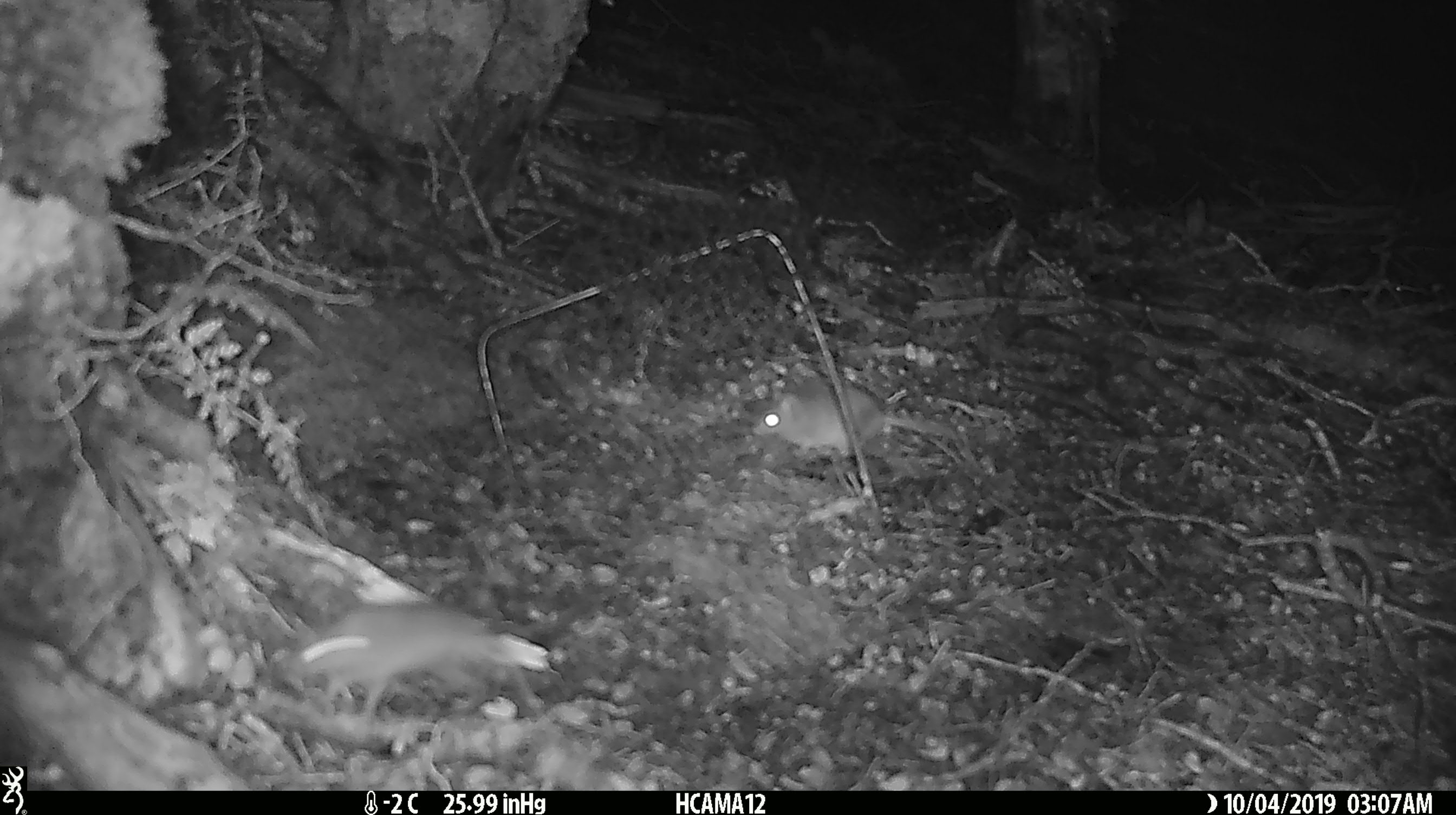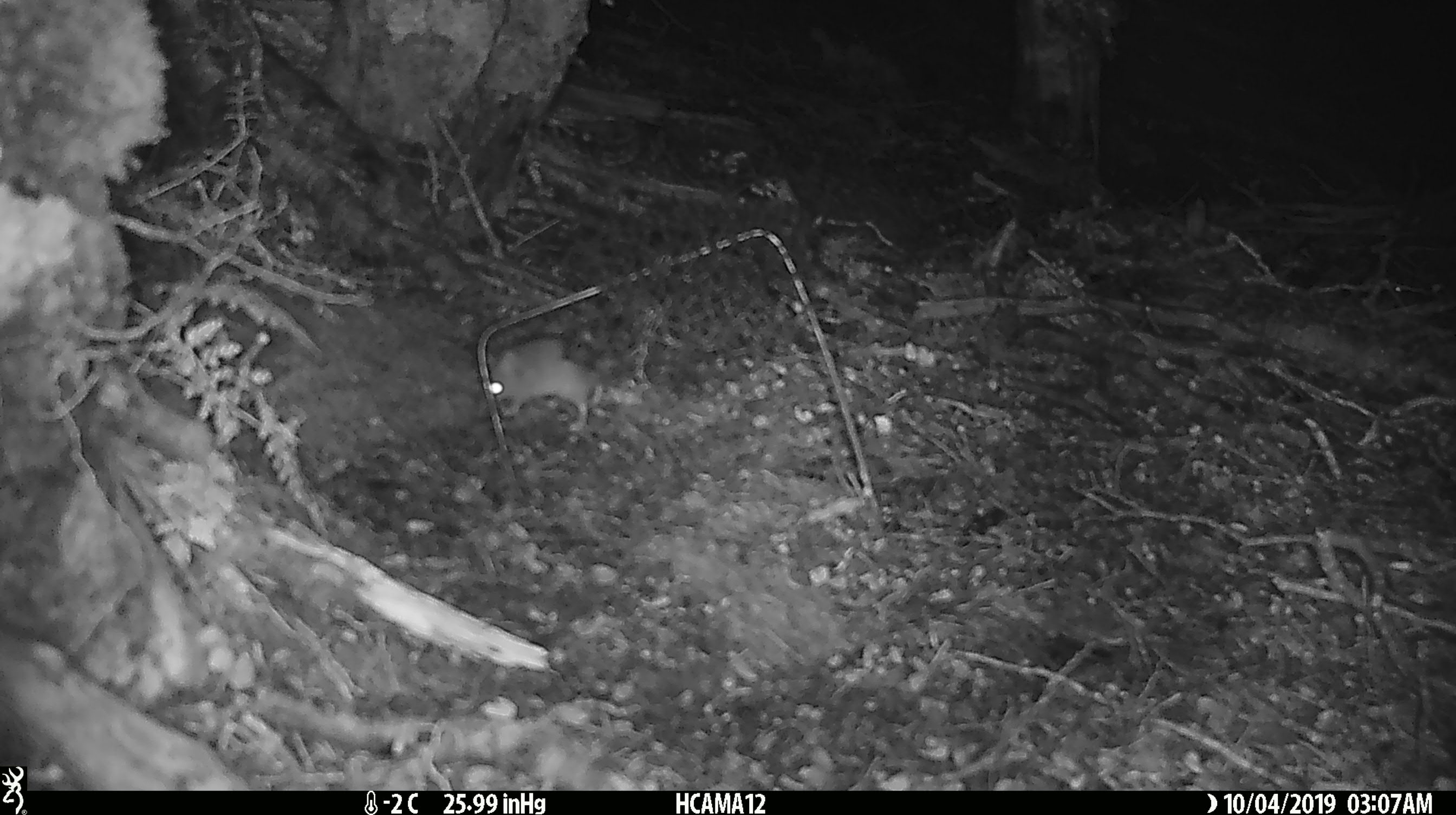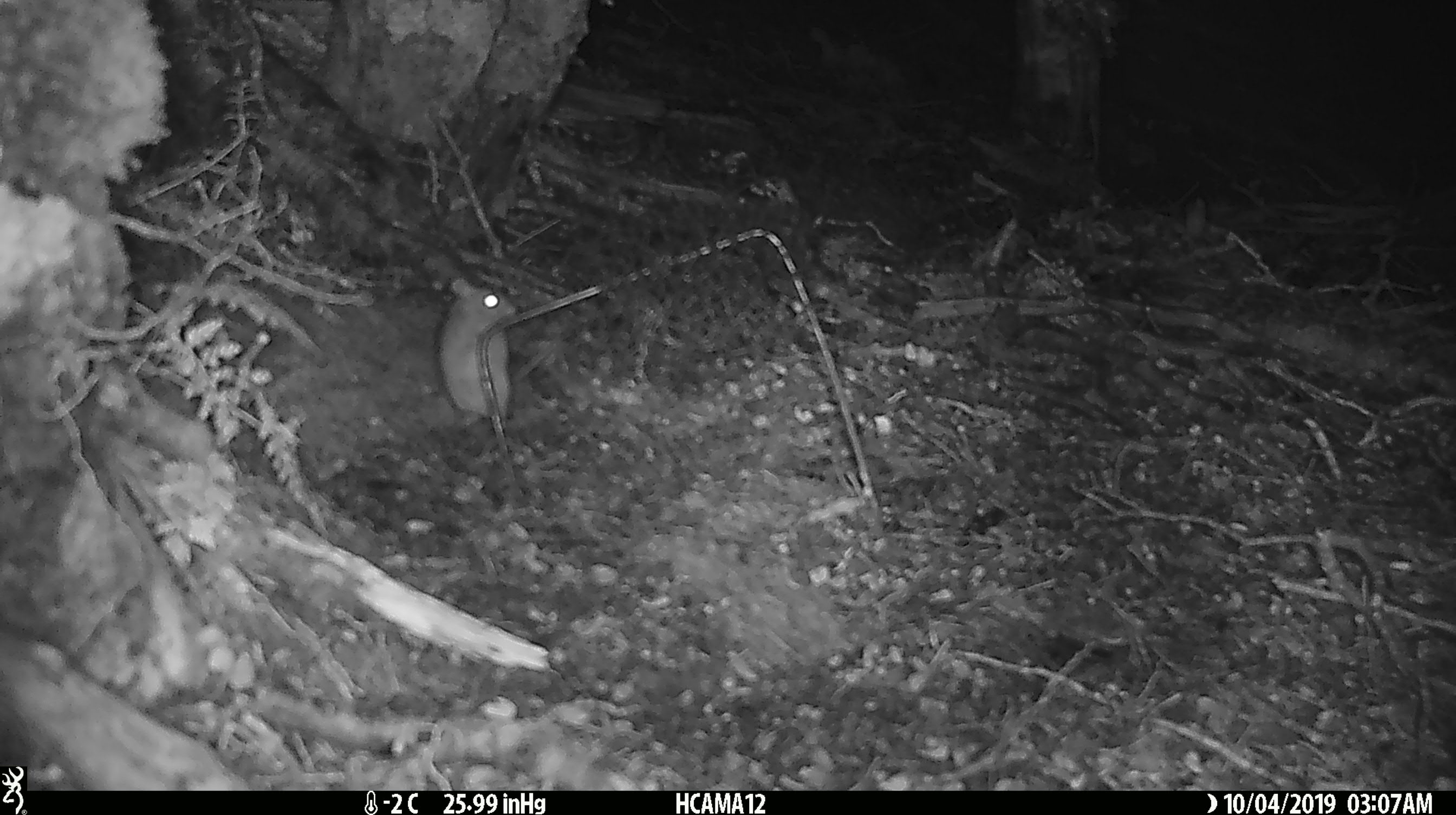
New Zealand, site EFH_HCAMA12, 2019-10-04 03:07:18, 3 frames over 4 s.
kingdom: Animalia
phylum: Chordata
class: Mammalia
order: Rodentia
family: Muridae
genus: Mus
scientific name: Mus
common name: mouse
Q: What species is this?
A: Mouse (Mus).